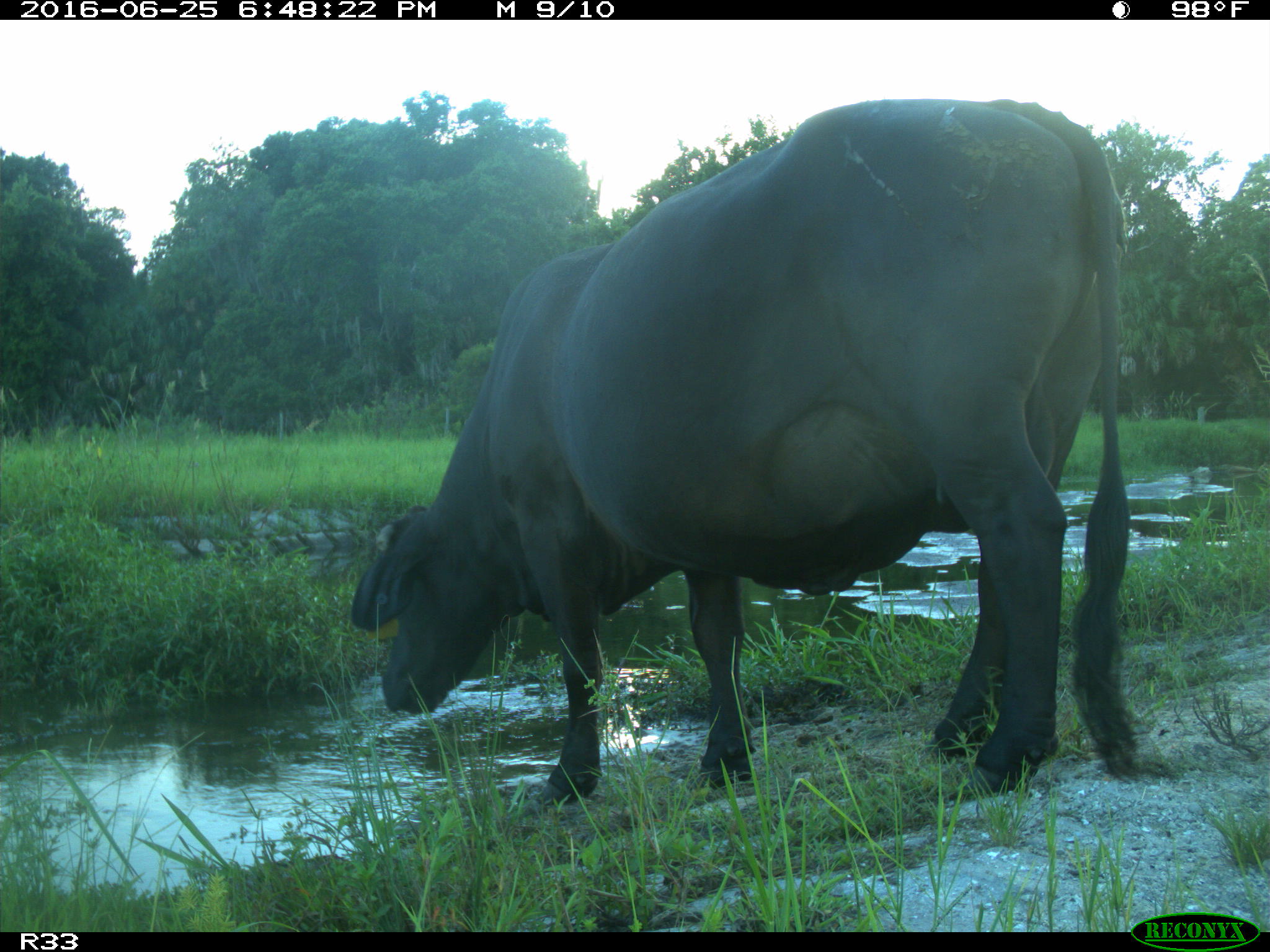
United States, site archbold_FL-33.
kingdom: Animalia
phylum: Chordata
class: Mammalia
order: Artiodactyla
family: Bovidae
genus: Bos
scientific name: Bos taurus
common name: domestic cow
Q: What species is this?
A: Bos taurus (domestic cow).